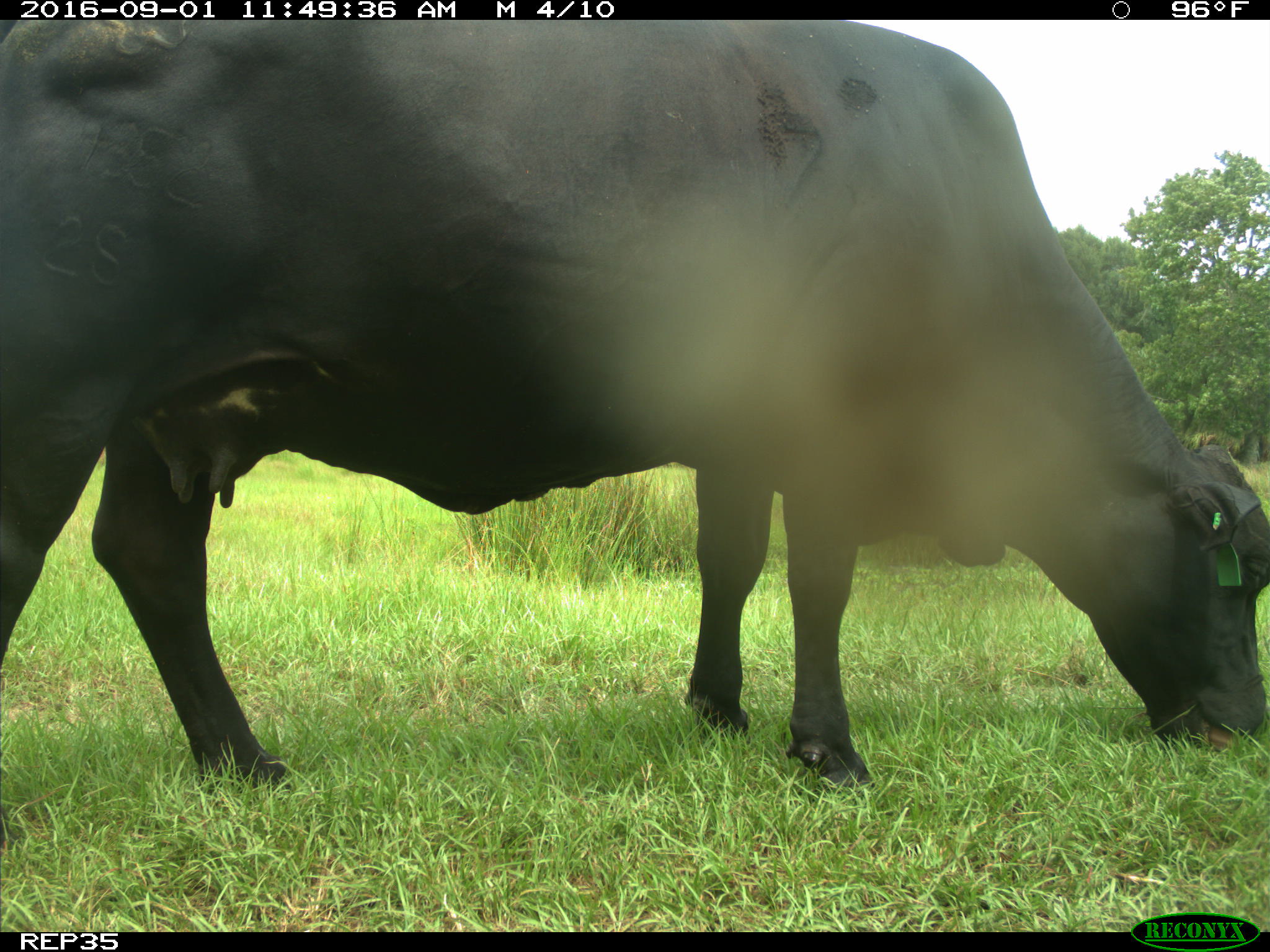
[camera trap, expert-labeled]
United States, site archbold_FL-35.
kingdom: Animalia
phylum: Chordata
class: Mammalia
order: Artiodactyla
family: Bovidae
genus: Bos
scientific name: Bos taurus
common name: domestic cow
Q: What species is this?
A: Bos taurus (domestic cow).